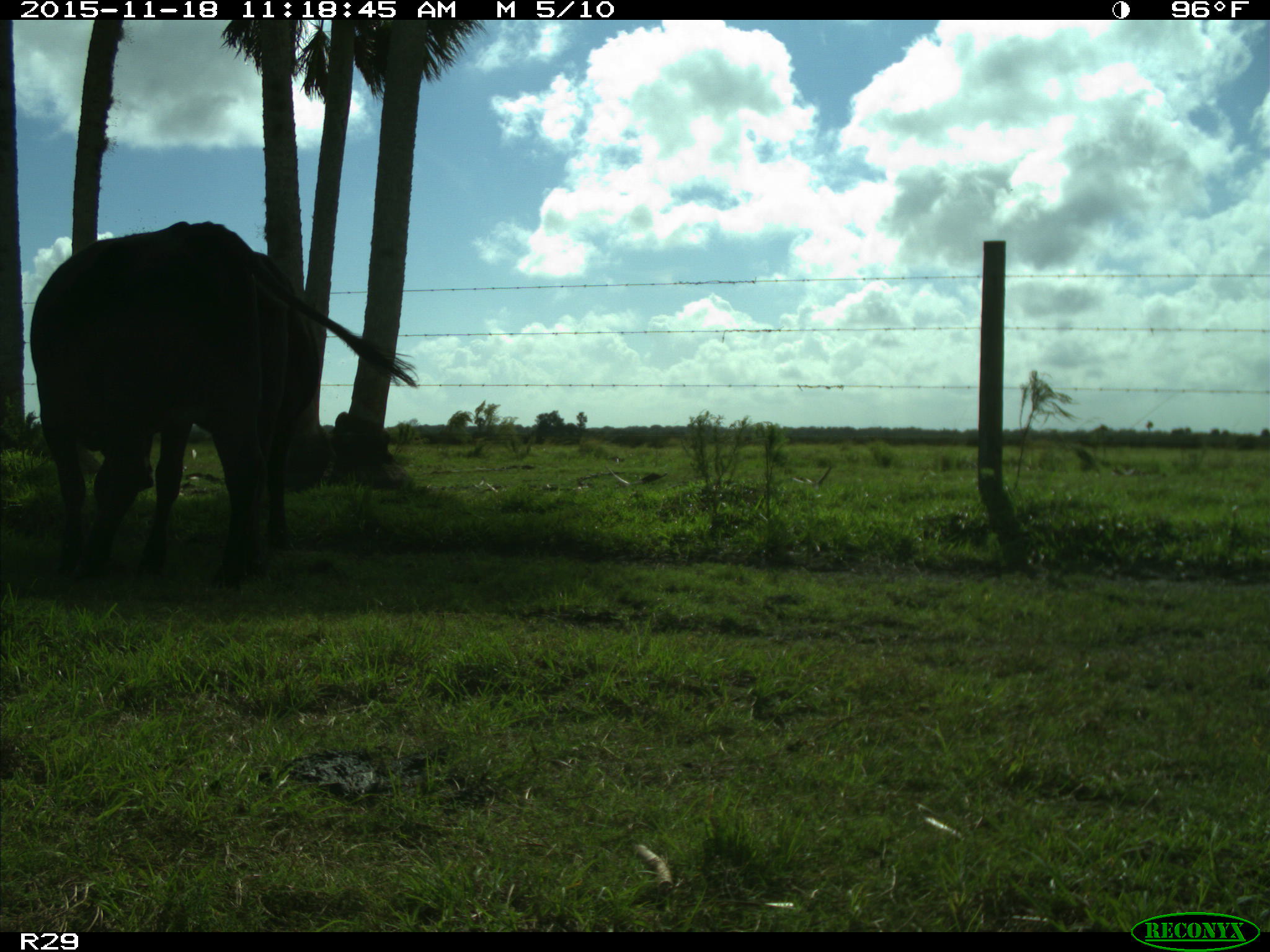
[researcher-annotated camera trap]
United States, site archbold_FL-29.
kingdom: Animalia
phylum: Chordata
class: Mammalia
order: Artiodactyla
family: Bovidae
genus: Bos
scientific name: Bos taurus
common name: domestic cow